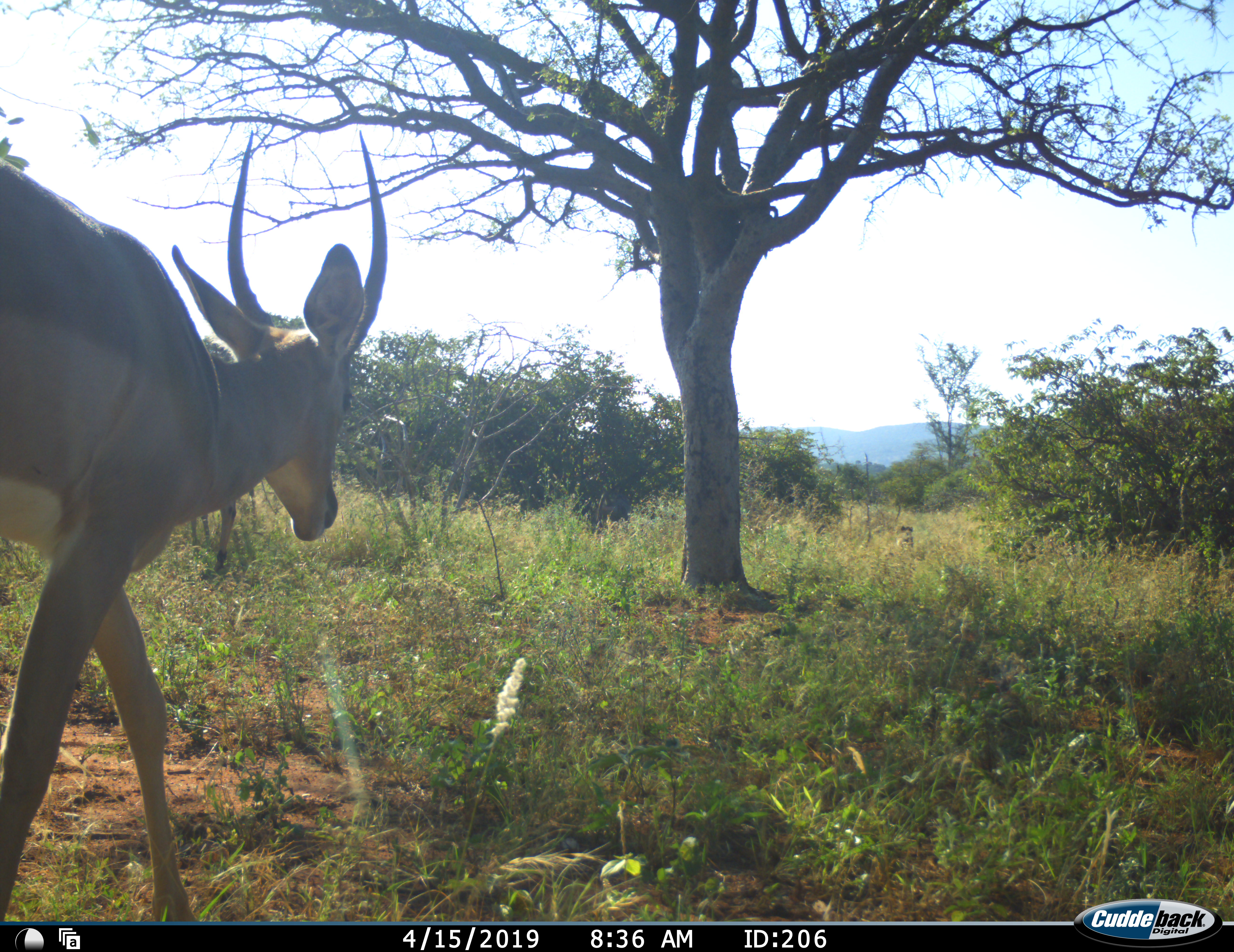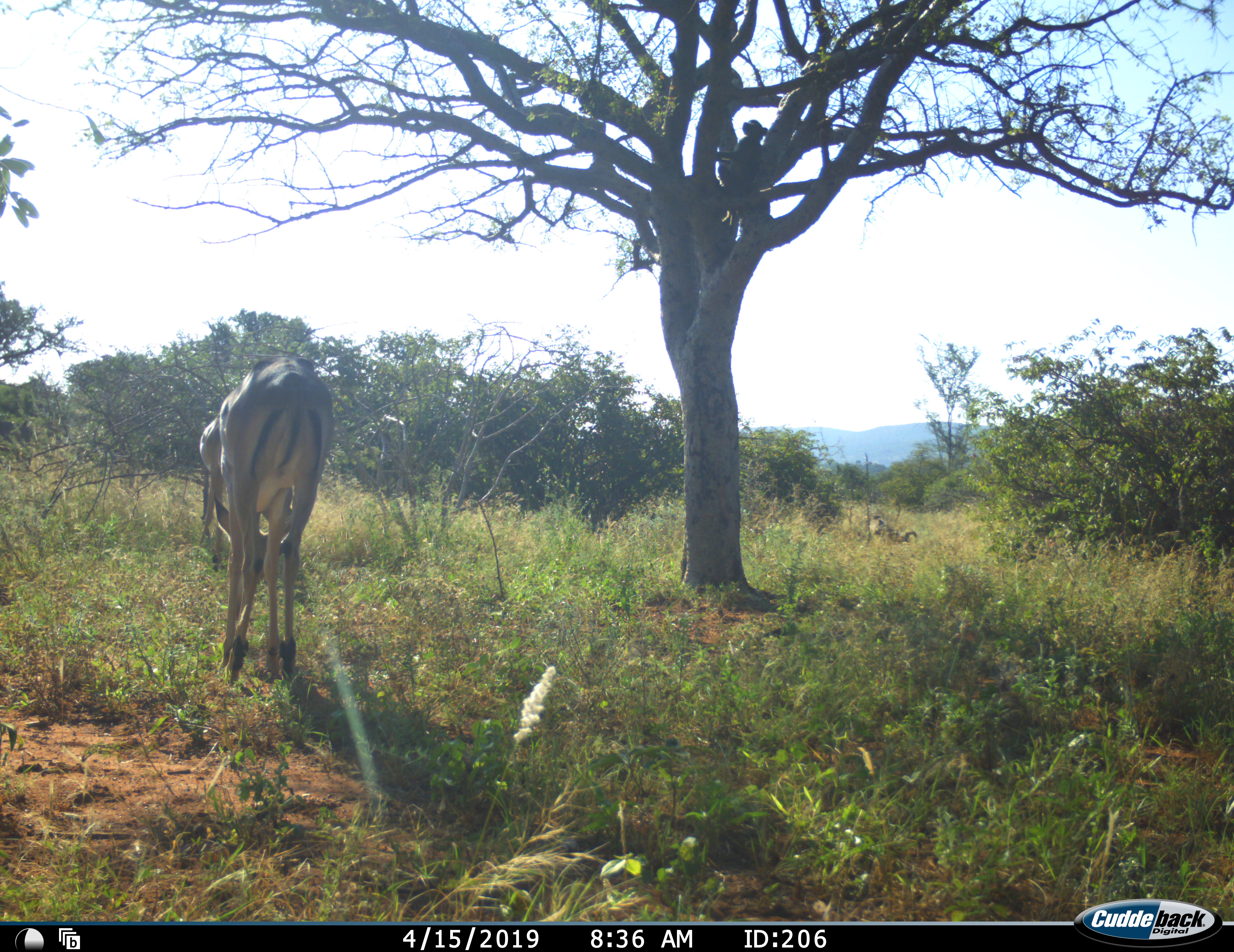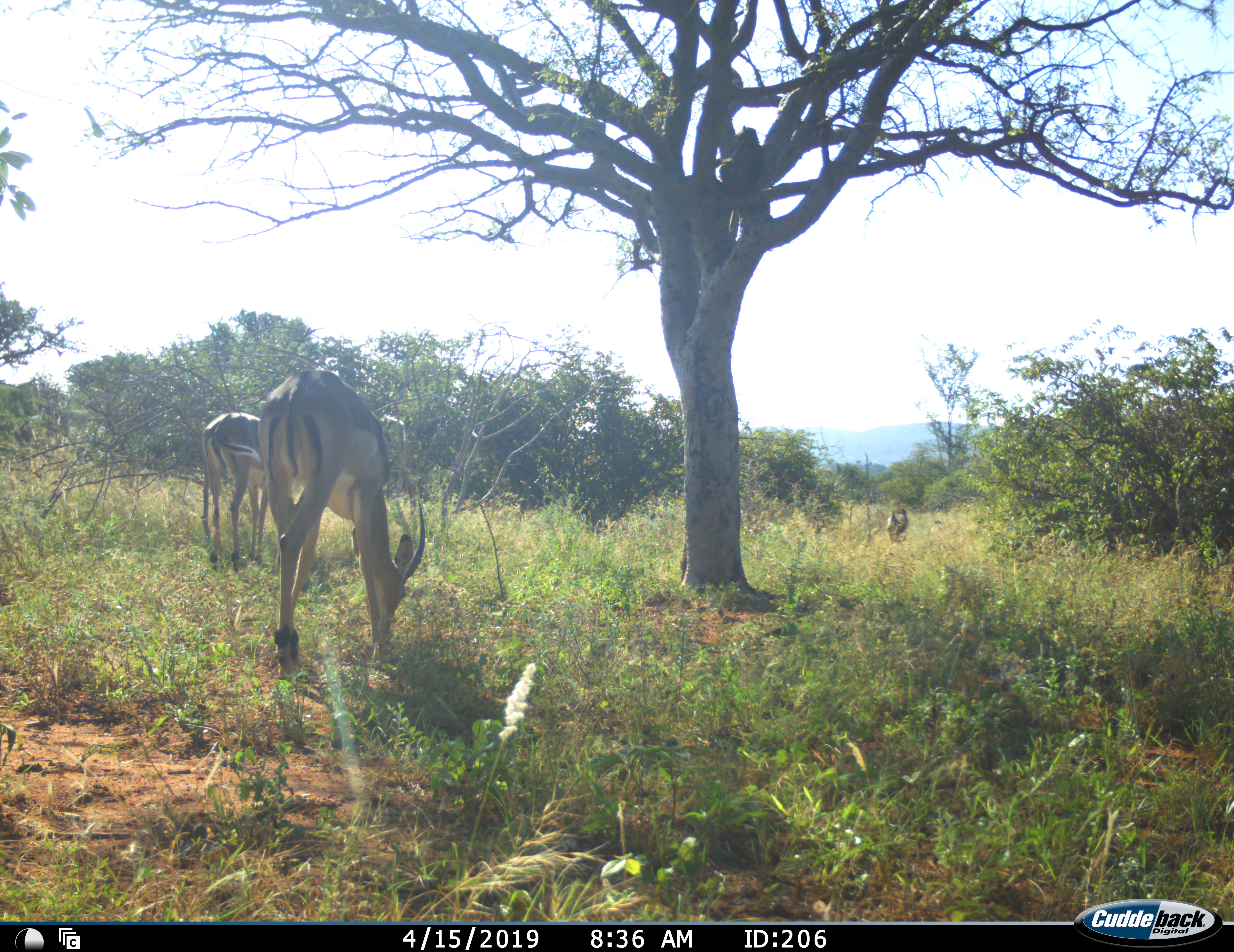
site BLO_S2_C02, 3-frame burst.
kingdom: Animalia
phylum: Chordata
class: Mammalia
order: Artiodactyla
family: Bovidae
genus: Aepyceros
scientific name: Aepyceros melampus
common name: impala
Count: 2.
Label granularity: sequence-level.